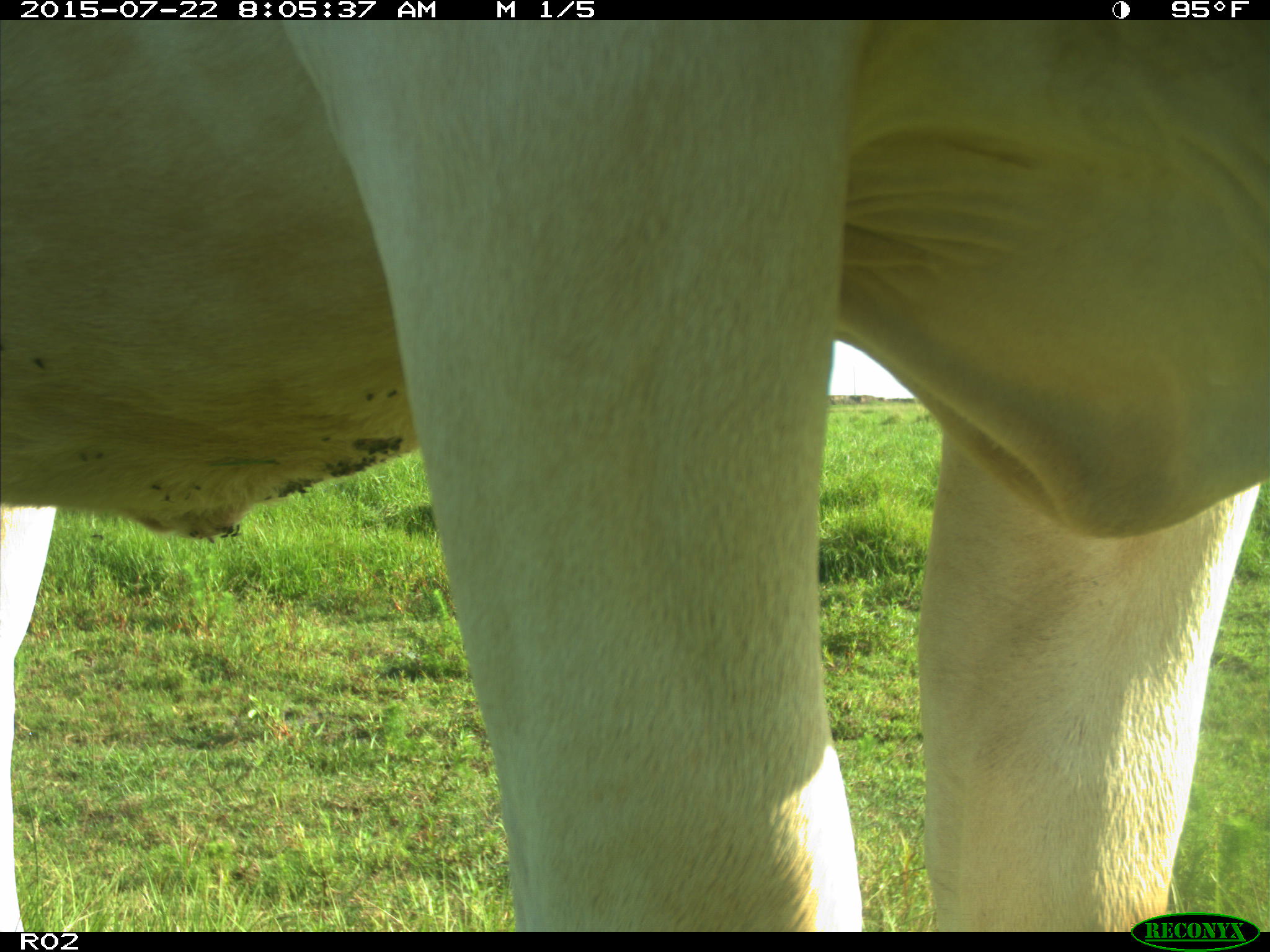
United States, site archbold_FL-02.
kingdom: Animalia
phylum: Chordata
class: Mammalia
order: Artiodactyla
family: Bovidae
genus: Bos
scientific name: Bos taurus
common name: domestic cow